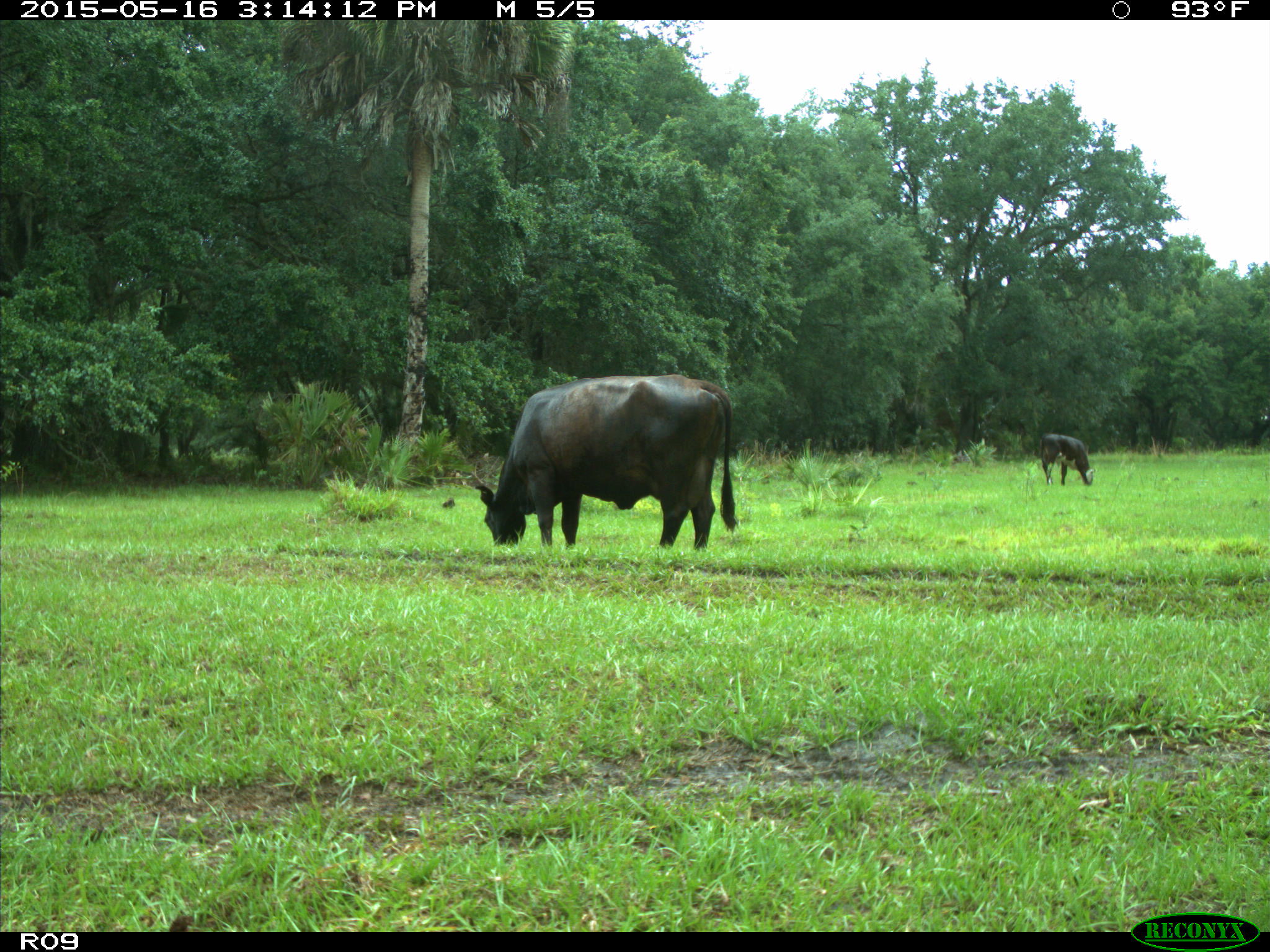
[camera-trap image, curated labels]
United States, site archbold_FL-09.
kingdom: Animalia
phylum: Chordata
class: Mammalia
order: Artiodactyla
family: Bovidae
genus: Bos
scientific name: Bos taurus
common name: domestic cow